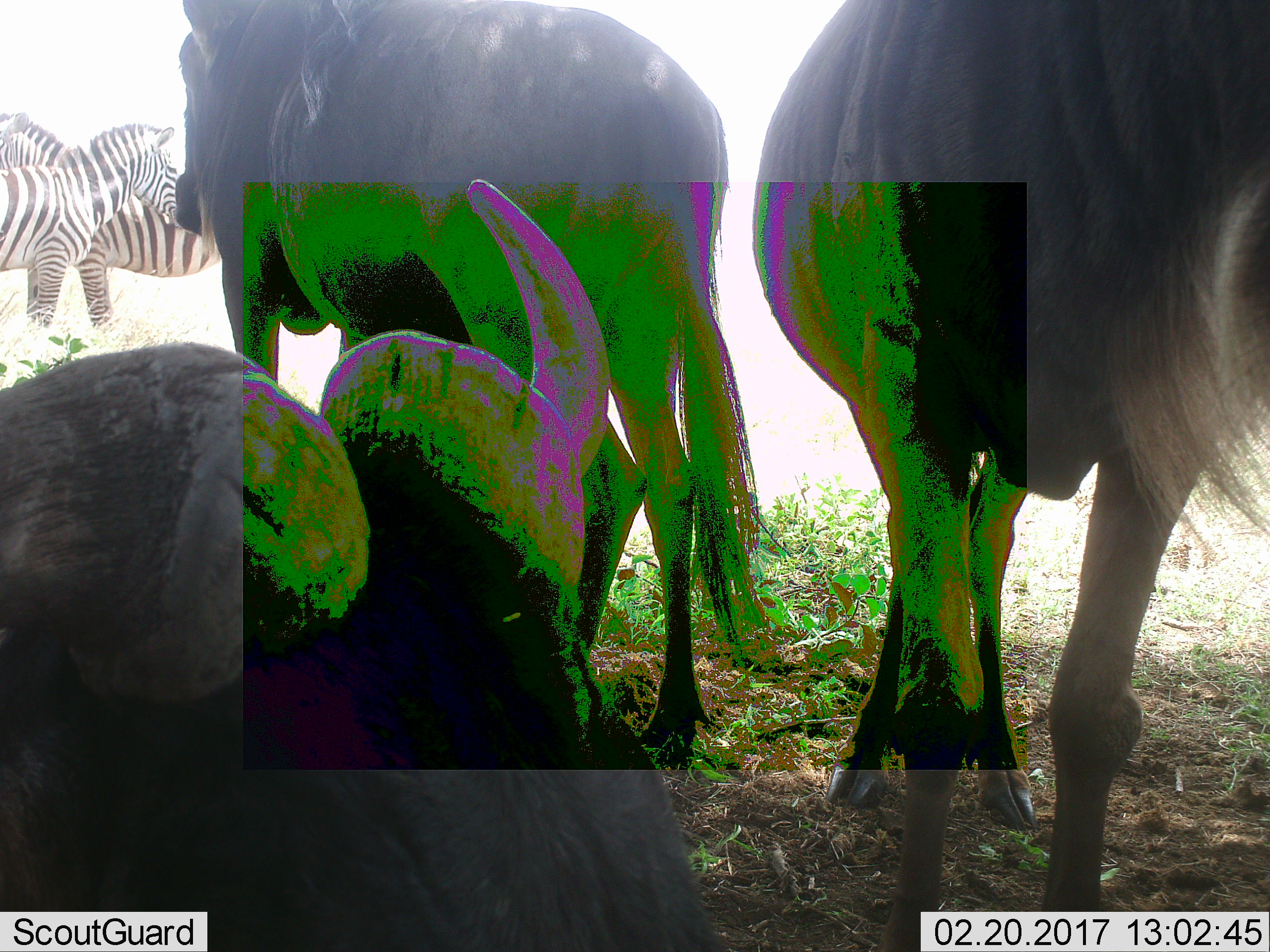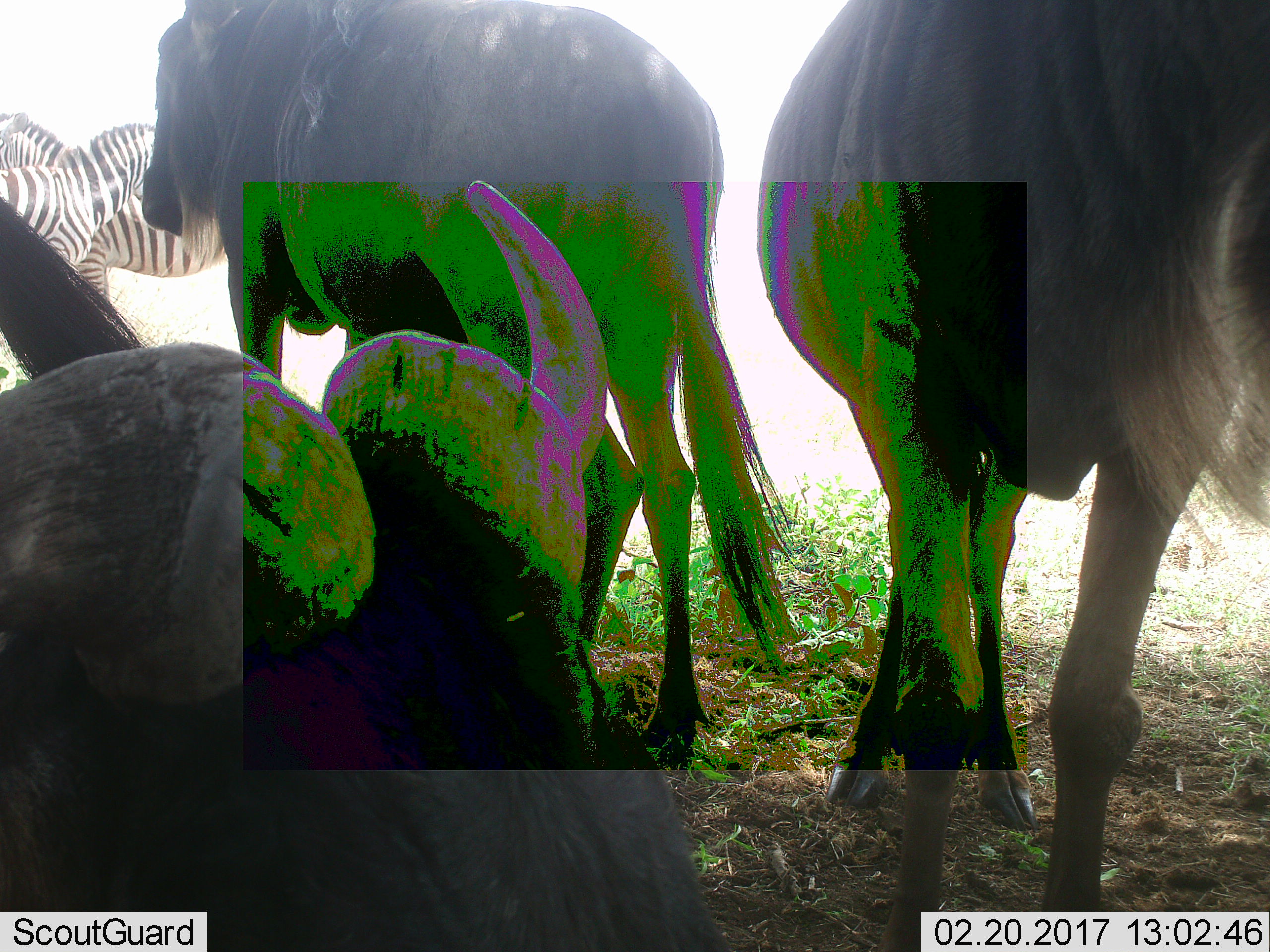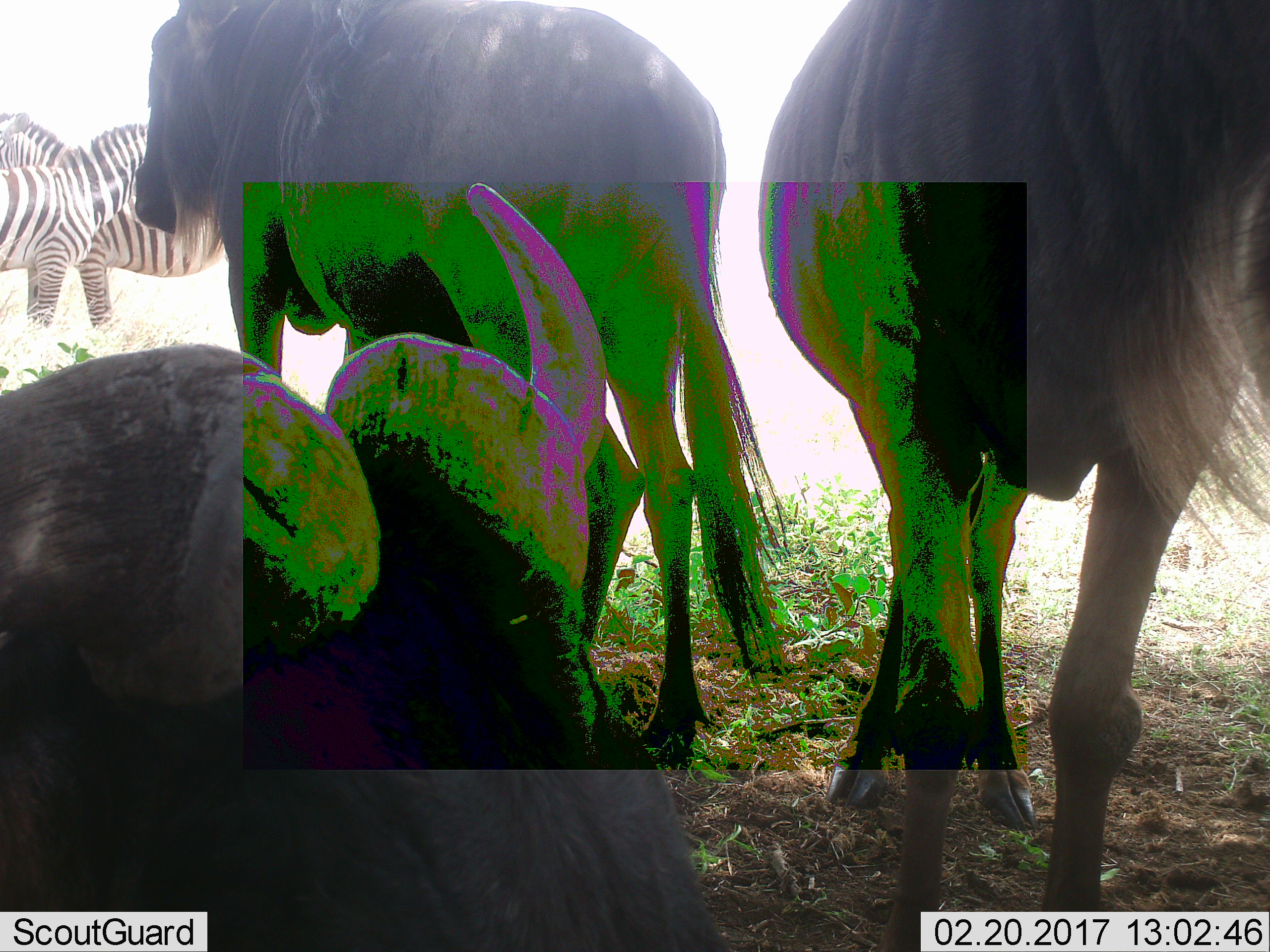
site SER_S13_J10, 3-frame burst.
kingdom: Animalia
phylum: Chordata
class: Mammalia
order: Artiodactyla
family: Bovidae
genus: Connochaetes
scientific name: Connochaetes taurinus taurinus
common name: blue wildebeest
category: wildebeestblue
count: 3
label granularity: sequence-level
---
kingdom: Animalia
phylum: Chordata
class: Mammalia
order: Perissodactyla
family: Equidae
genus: Equus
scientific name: Equus quagga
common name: plains zebra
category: zebraplains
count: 2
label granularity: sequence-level